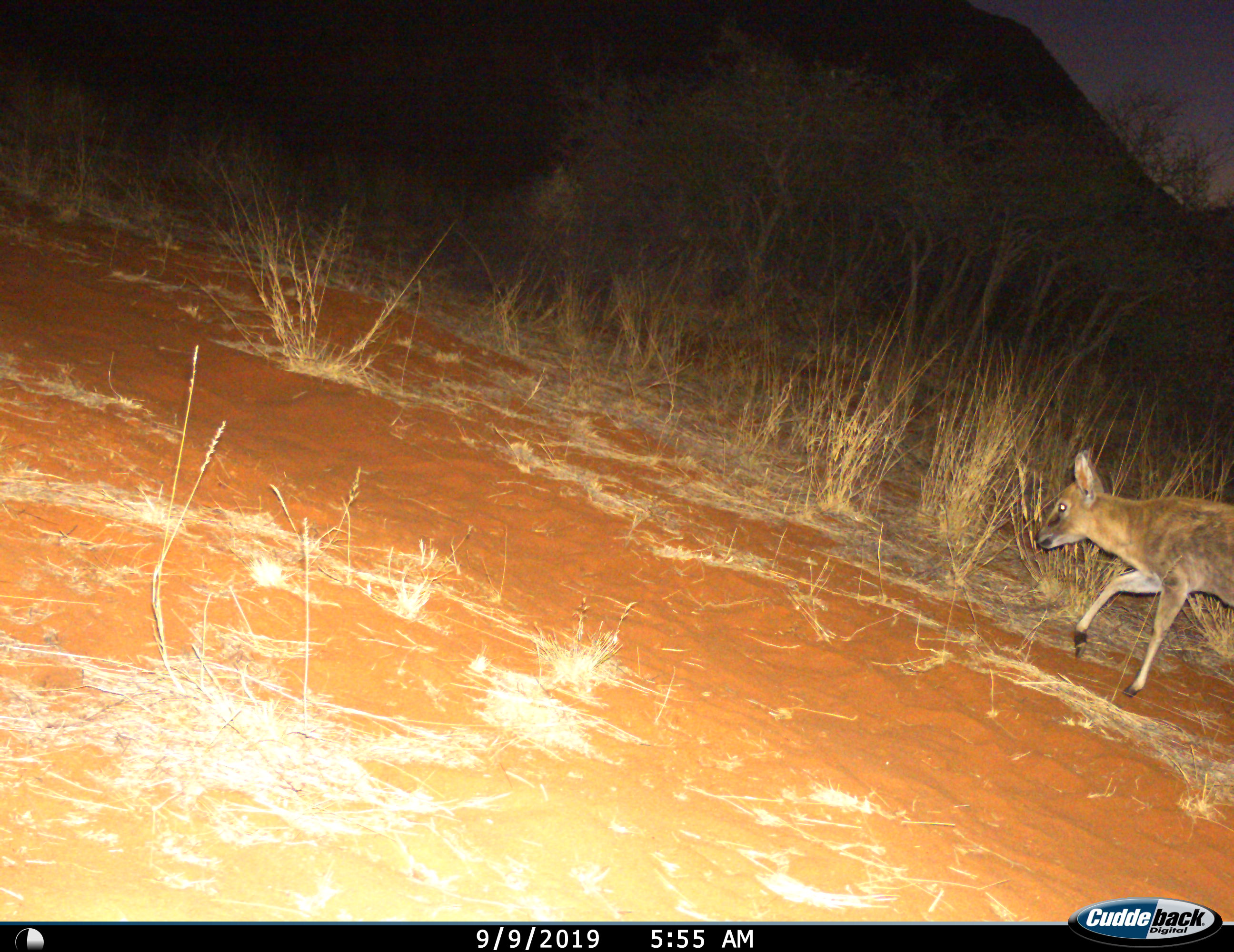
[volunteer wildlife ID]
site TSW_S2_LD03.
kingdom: Animalia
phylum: Chordata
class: Mammalia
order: Artiodactyla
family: Bovidae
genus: Sylvicapra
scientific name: Sylvicapra grimmia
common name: common duiker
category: duikercommongrey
Duikercommongrey (common duiker) (Sylvicapra grimmia), count 1. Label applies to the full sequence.